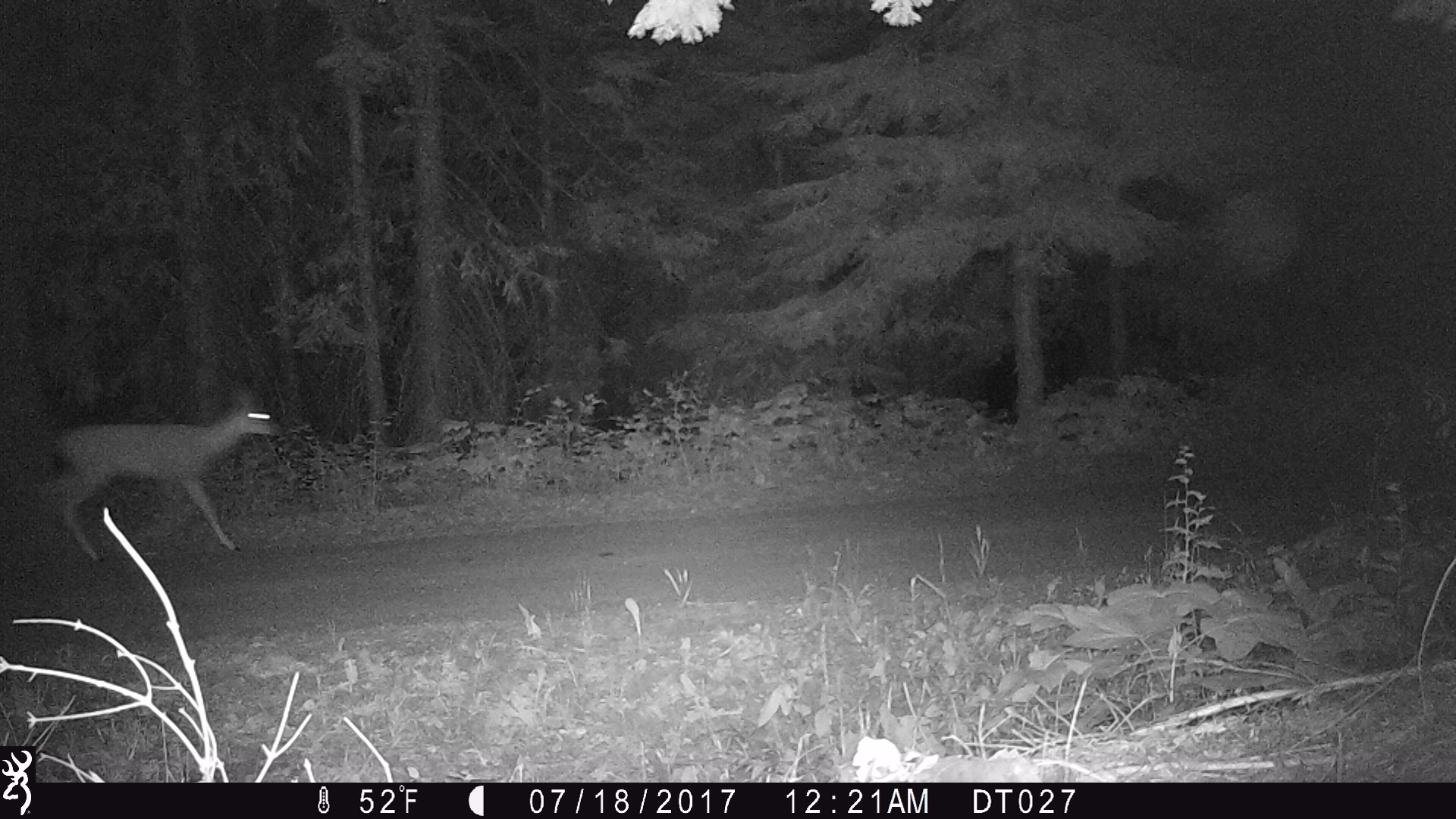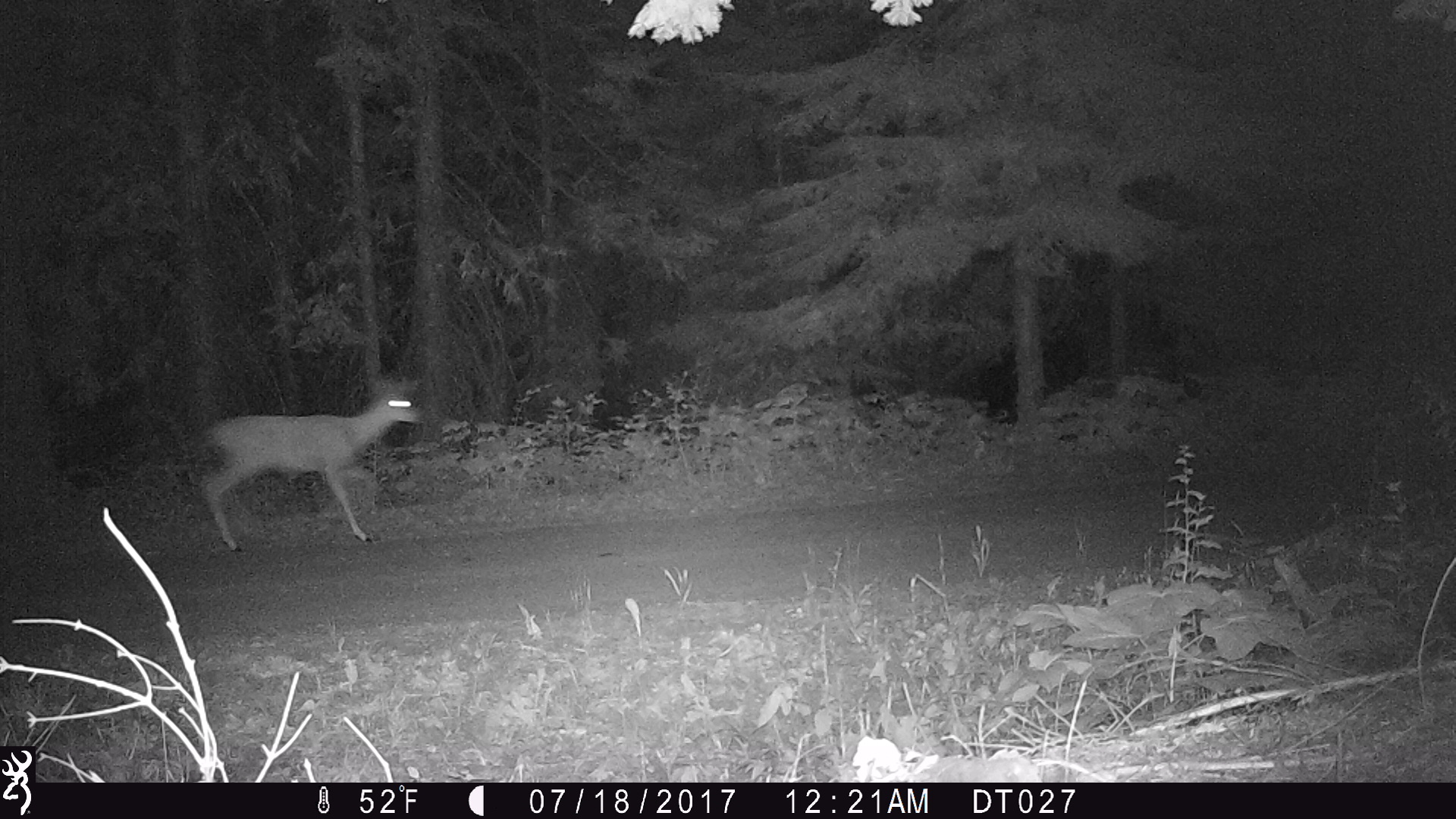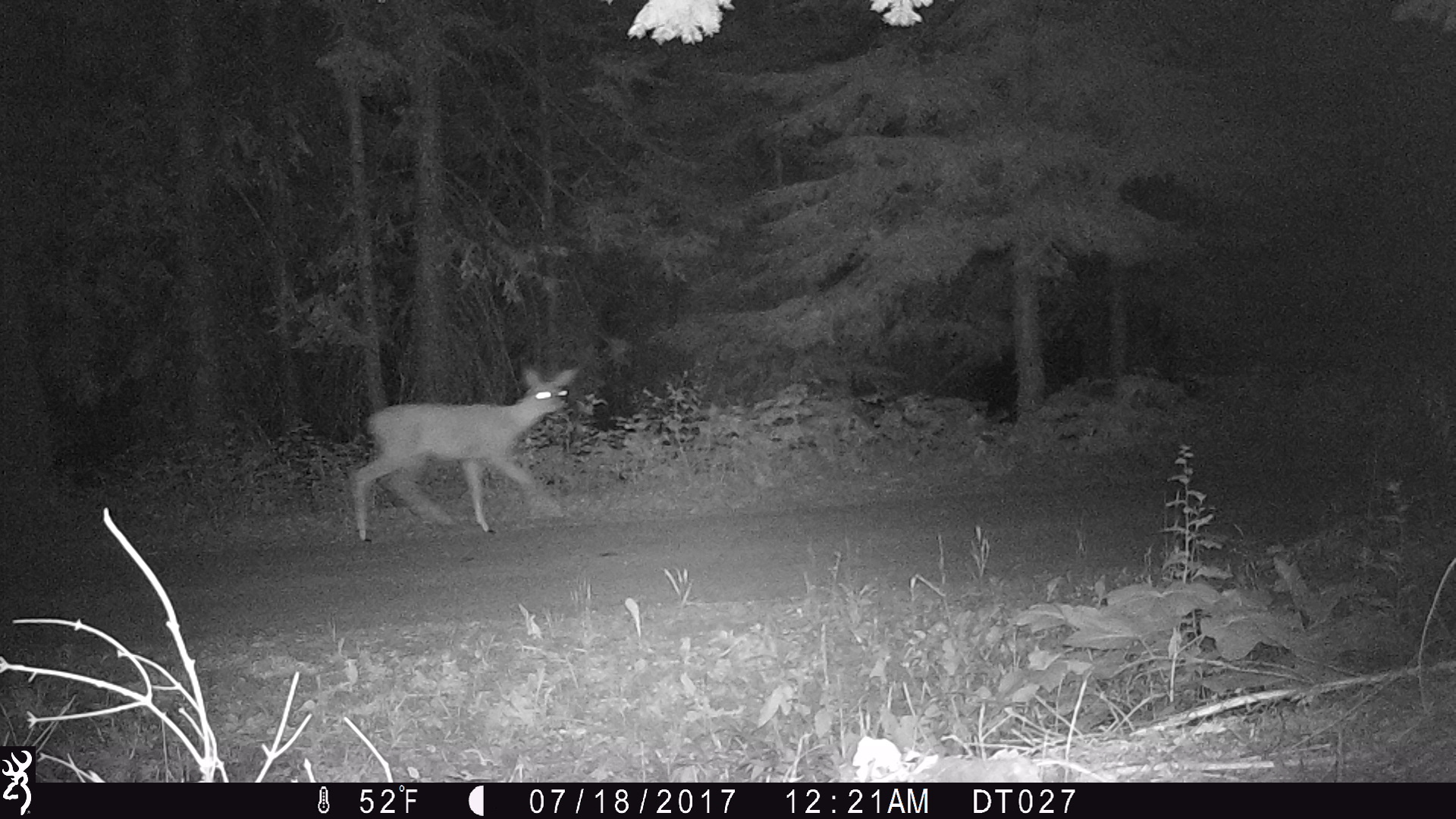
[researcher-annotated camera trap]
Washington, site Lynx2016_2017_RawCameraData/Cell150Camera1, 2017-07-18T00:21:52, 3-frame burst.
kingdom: Animalia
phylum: Chordata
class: Mammalia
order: Artiodactyla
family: Cervidae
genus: Odocoileus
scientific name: Odocoileus hemionus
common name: mule deer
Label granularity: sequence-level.